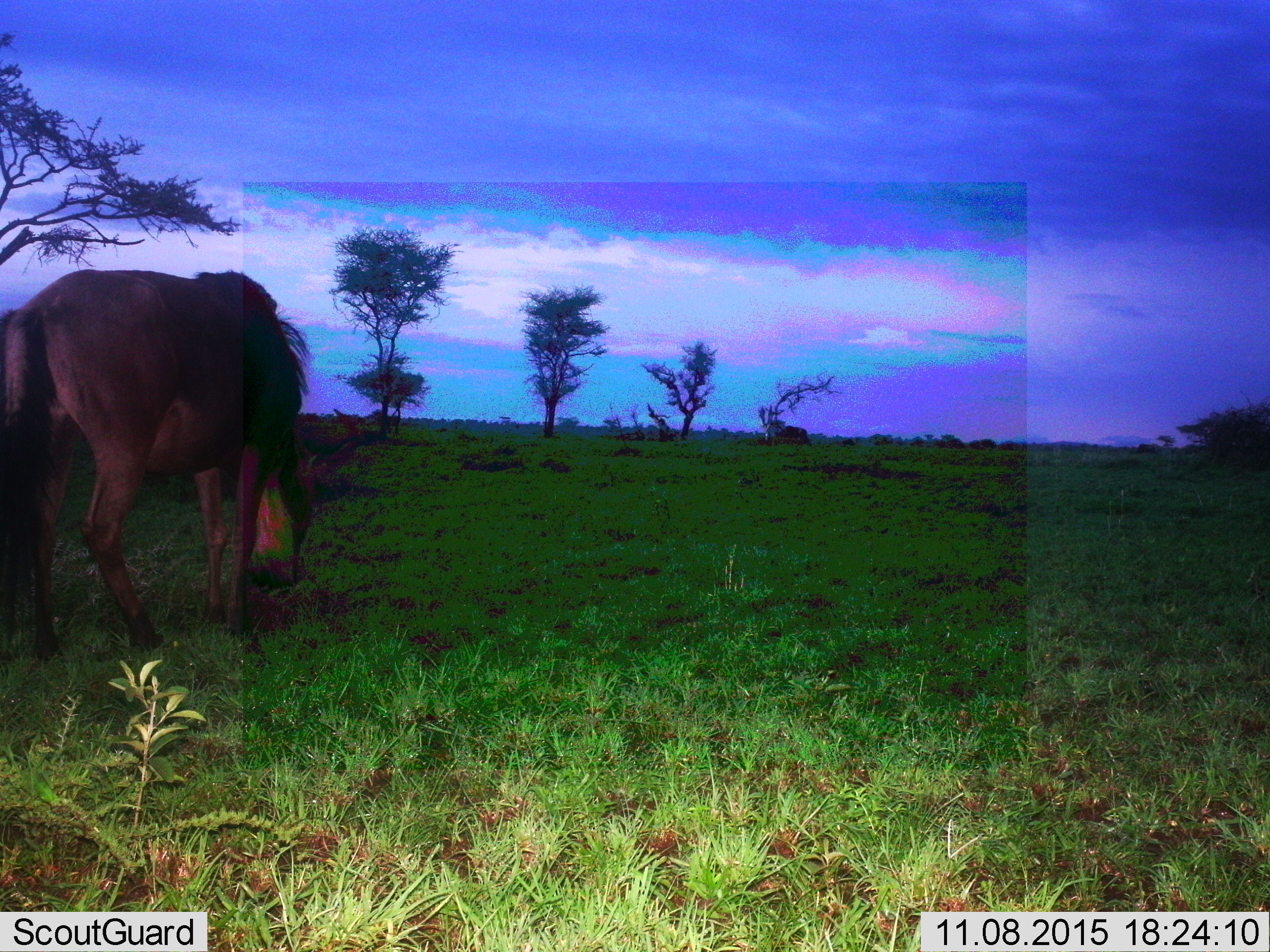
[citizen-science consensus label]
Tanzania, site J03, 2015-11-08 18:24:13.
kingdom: Animalia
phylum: Chordata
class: Mammalia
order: Artiodactyla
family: Bovidae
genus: Connochaetes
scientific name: Connochaetes taurinus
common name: blue wildebeest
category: wildebeest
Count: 1.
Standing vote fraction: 20%.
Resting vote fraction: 0%.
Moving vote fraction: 10%.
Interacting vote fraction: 0%.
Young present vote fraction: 0%.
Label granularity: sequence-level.